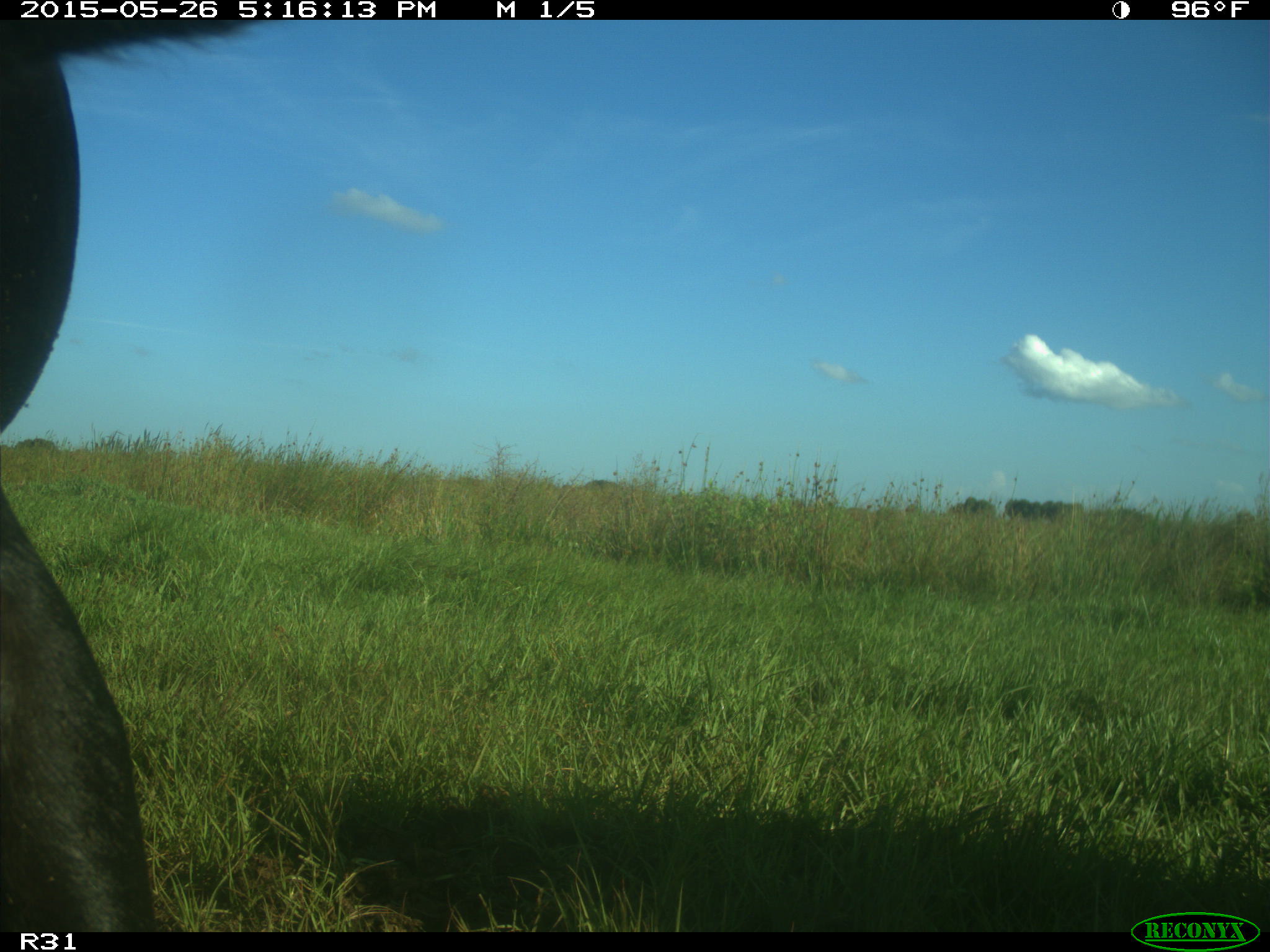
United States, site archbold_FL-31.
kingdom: Animalia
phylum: Chordata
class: Mammalia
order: Artiodactyla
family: Bovidae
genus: Bos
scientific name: Bos taurus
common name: domestic cow